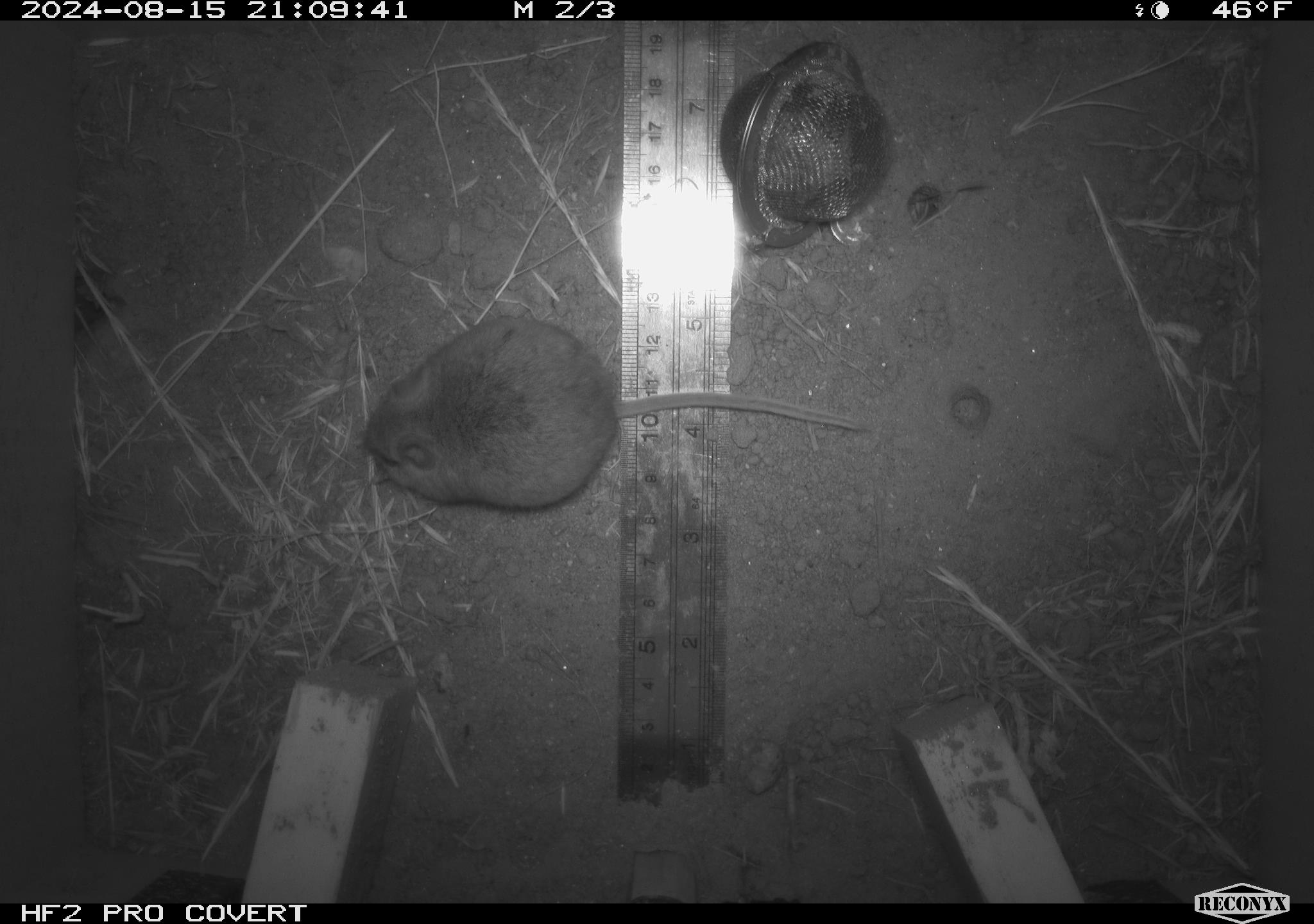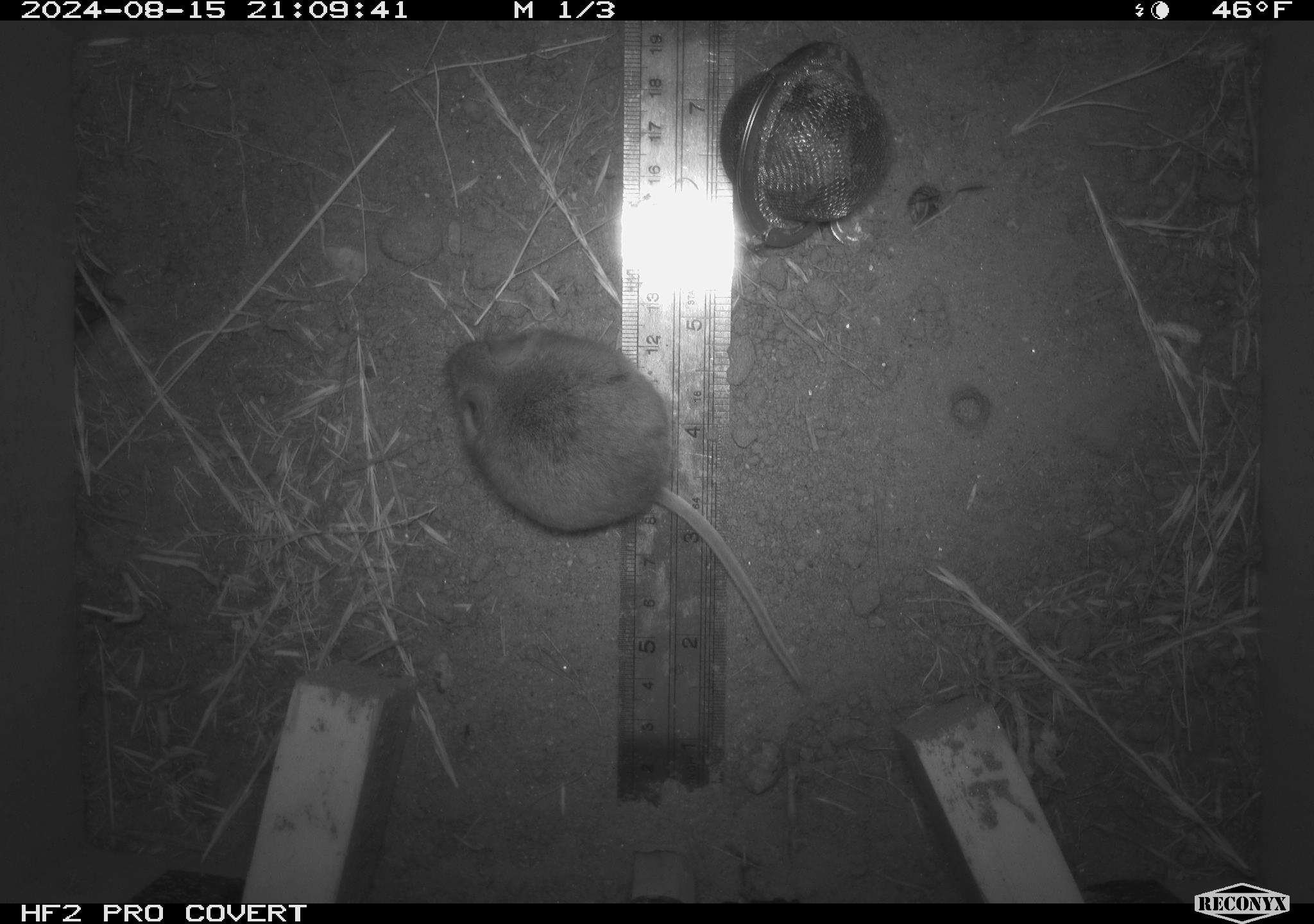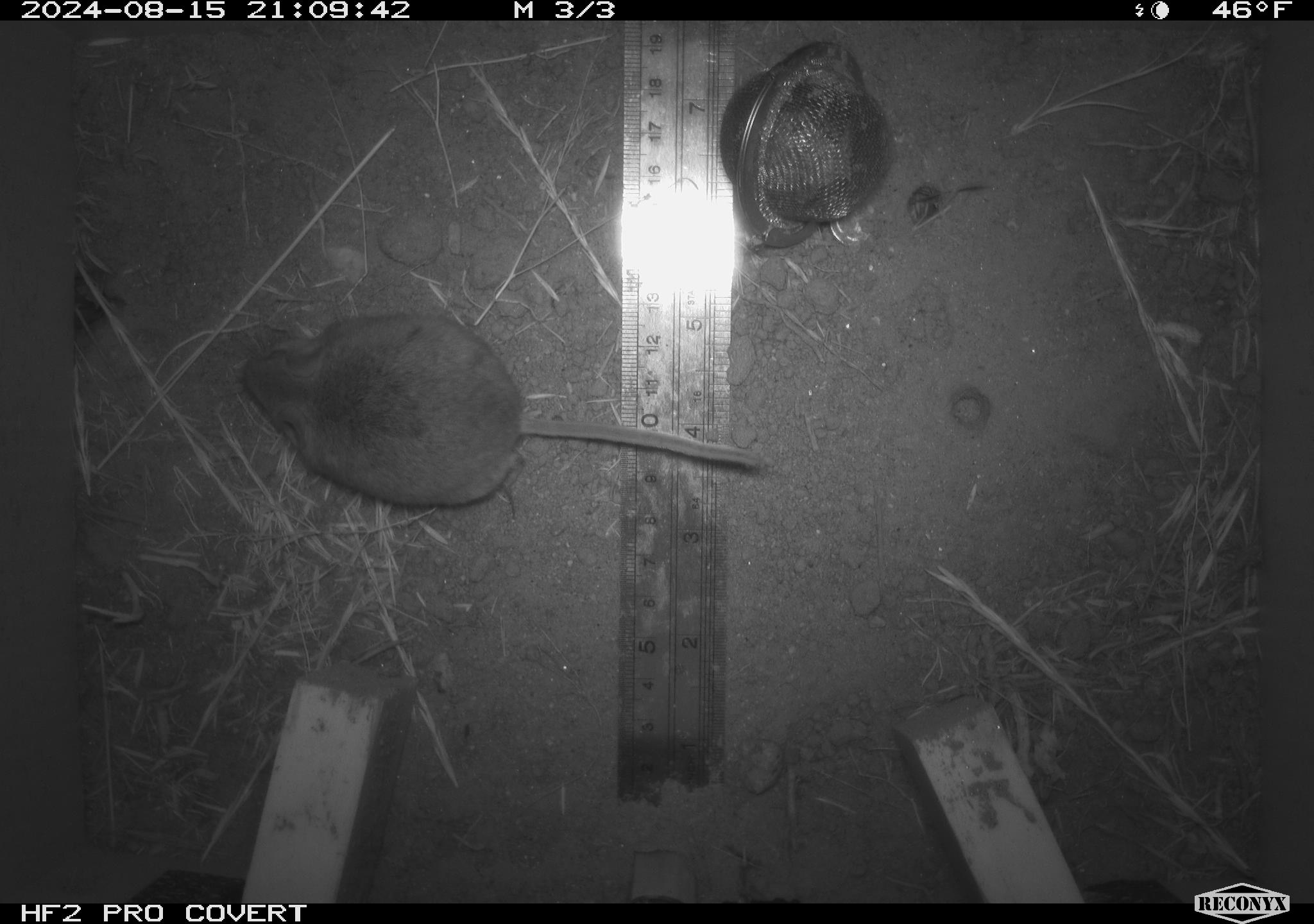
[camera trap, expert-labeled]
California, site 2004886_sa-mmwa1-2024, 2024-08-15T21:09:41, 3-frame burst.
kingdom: Animalia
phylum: Chordata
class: Mammalia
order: Rodentia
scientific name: Rodentia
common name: mouse species